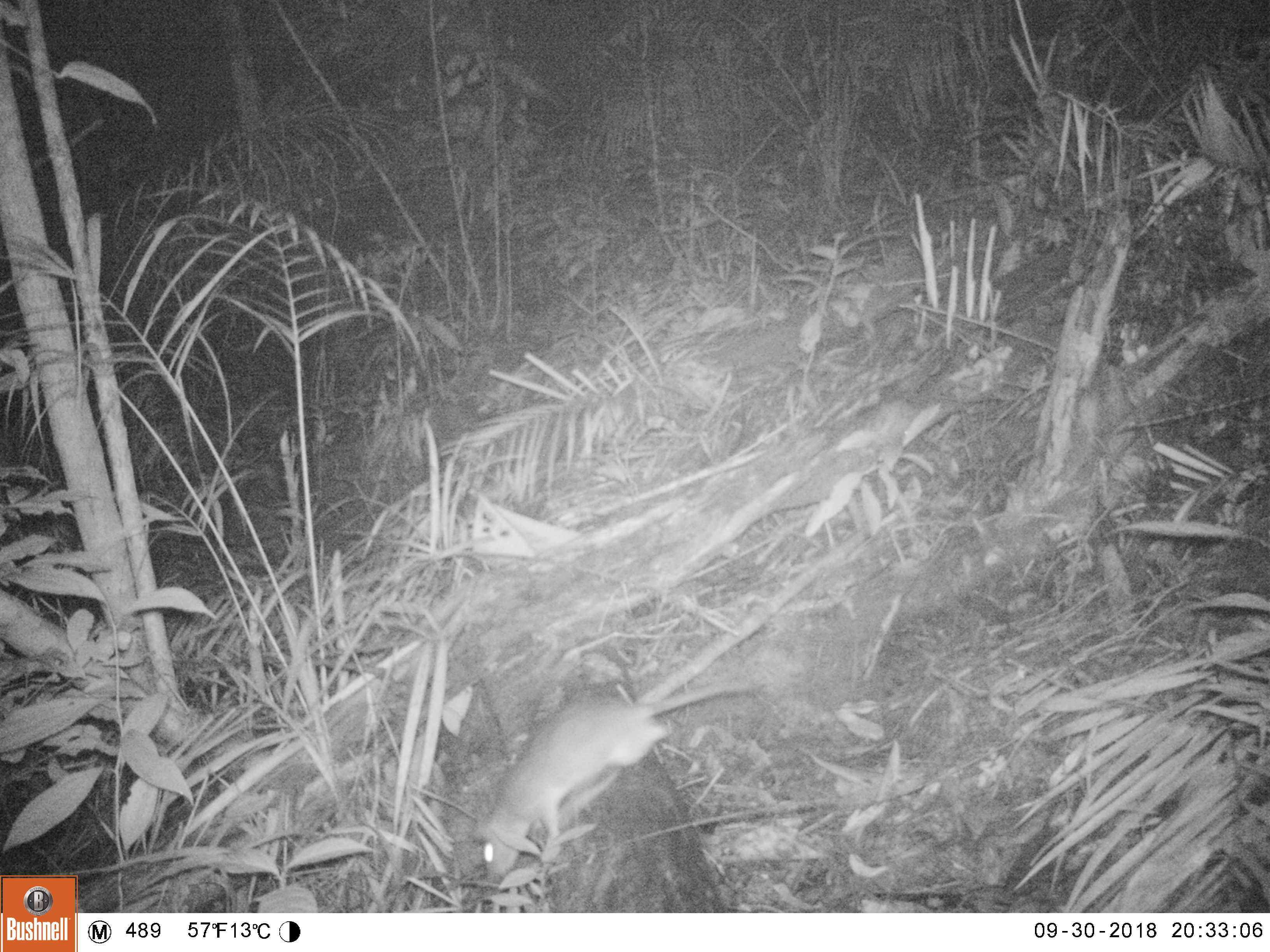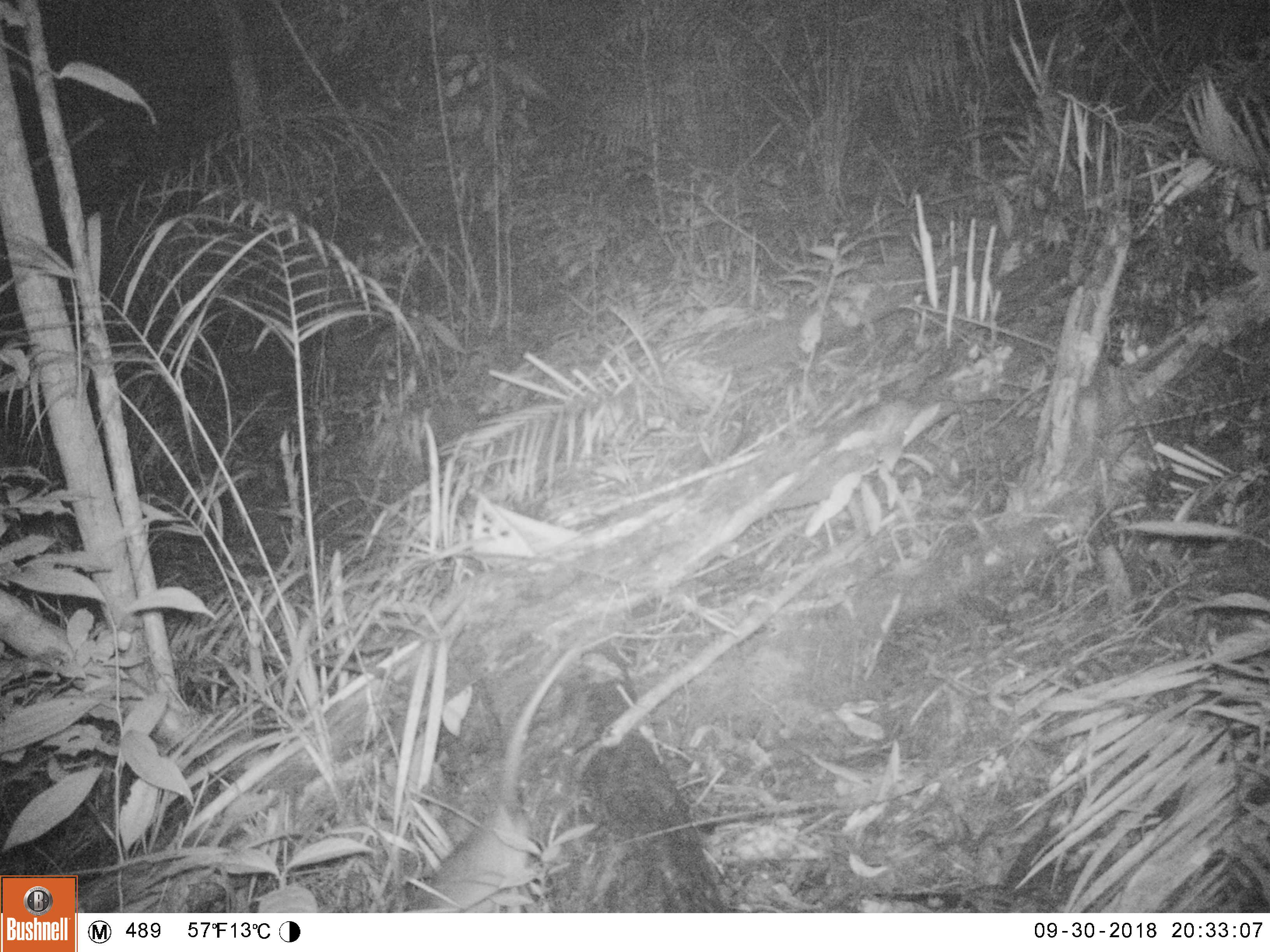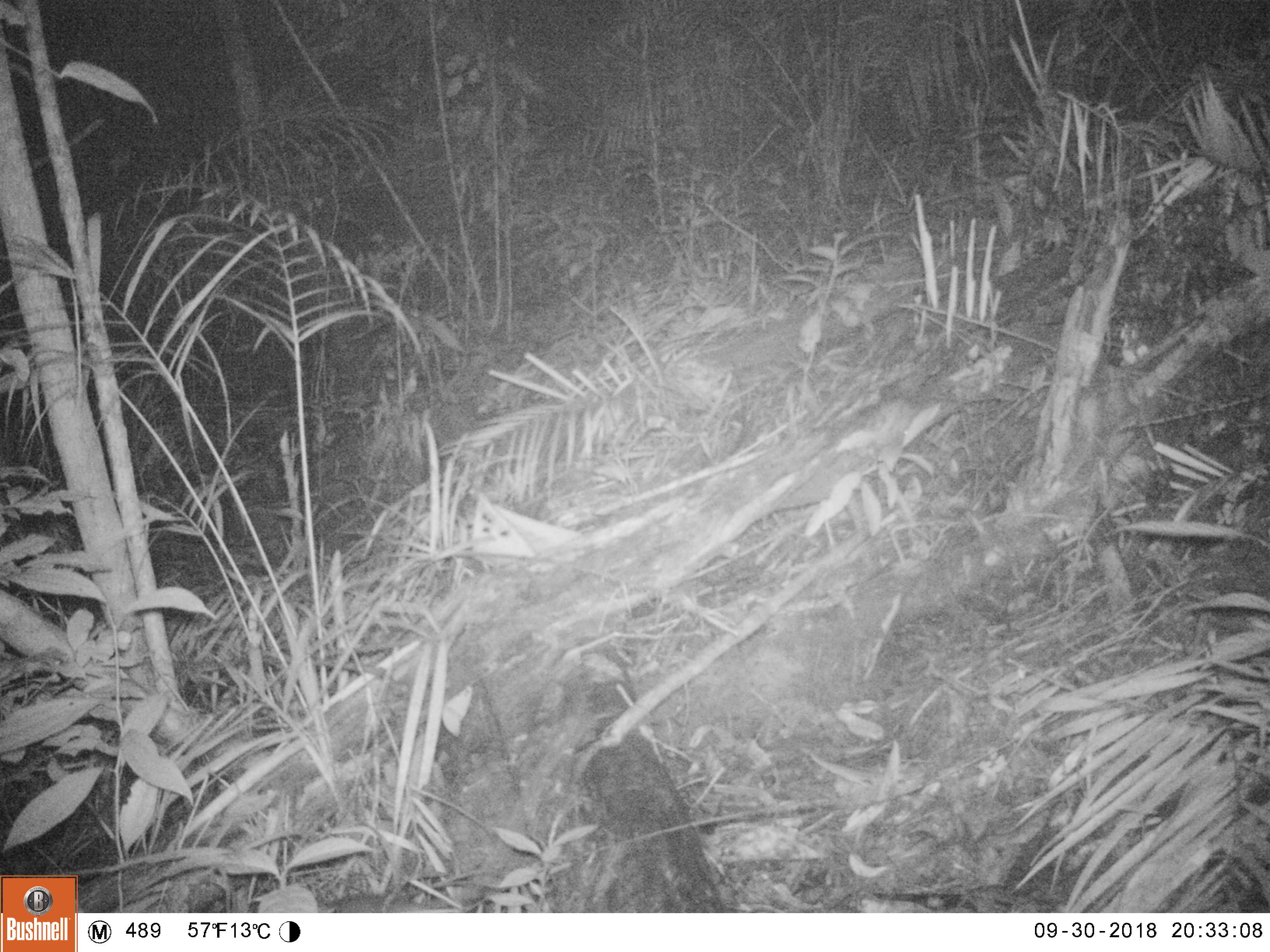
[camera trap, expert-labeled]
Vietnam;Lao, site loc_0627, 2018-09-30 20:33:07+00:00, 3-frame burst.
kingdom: Animalia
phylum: Chordata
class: Mammalia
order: Rodentia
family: Muridae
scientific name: Muridae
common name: old-world mice and rats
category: unidentified murid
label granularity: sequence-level